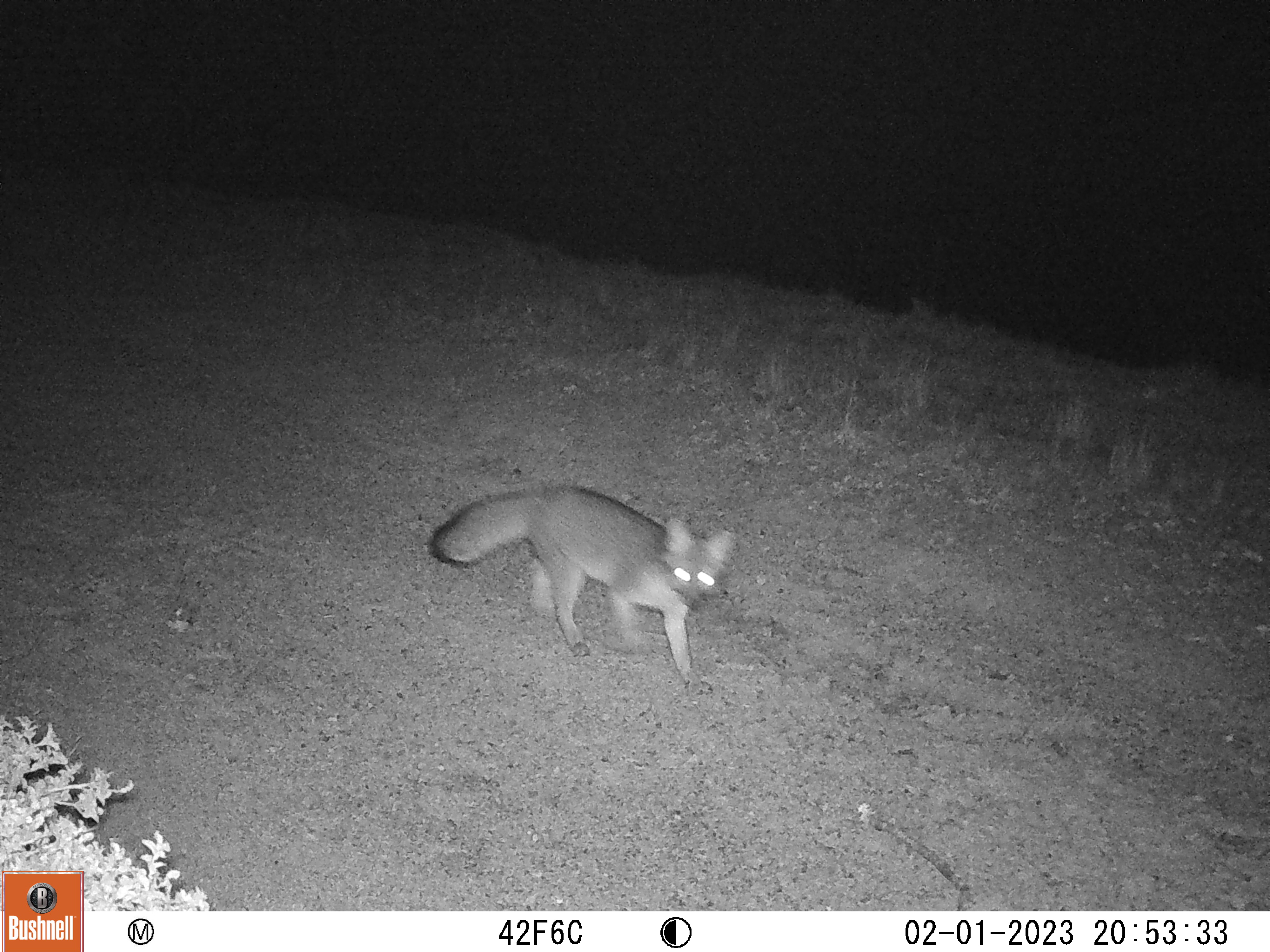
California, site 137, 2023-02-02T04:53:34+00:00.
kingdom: Animalia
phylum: Chordata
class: Mammalia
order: Carnivora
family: Canidae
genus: Urocyon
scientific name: Urocyon cinereoargenteus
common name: gray fox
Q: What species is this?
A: Gray fox (Urocyon cinereoargenteus).